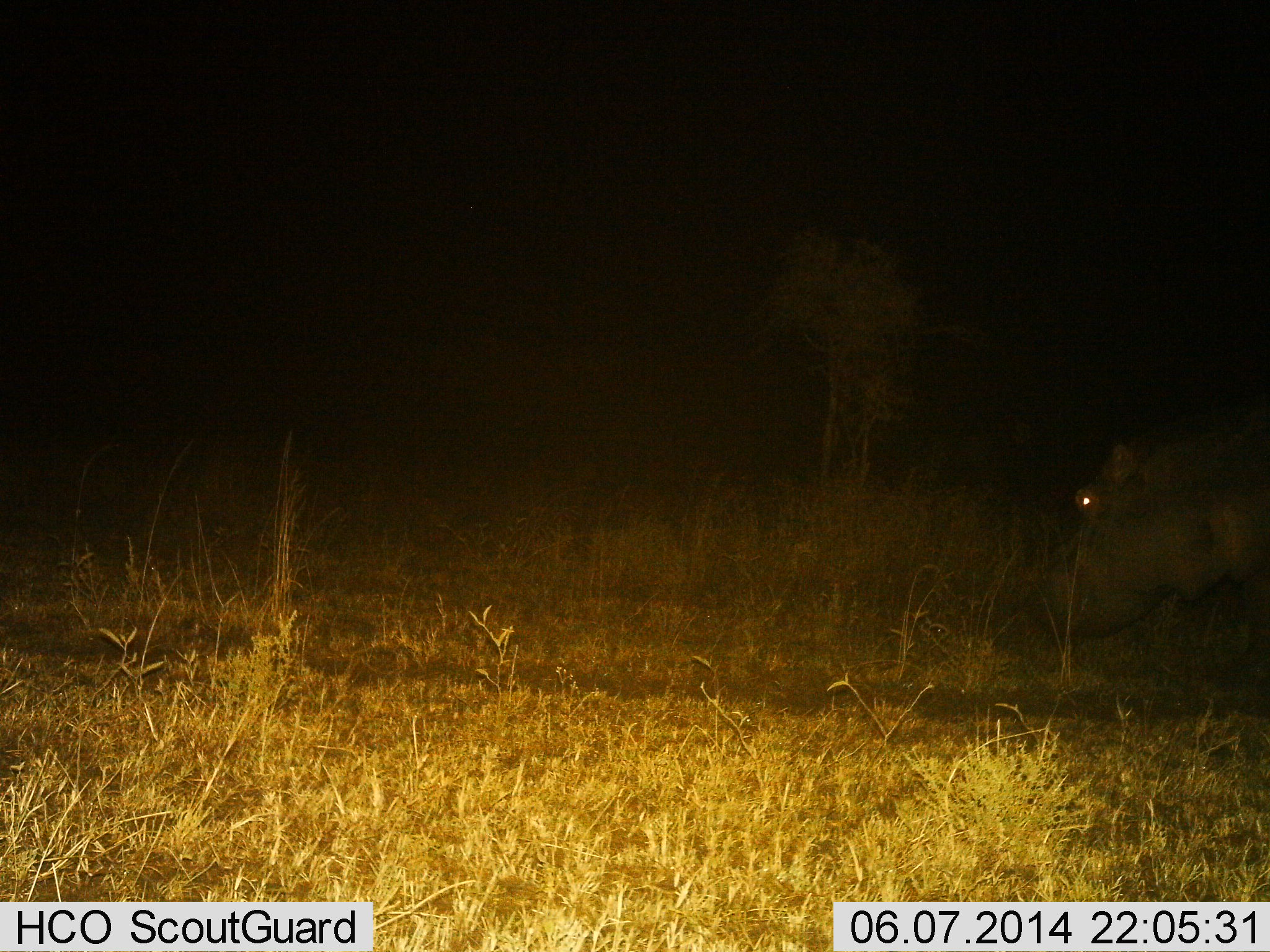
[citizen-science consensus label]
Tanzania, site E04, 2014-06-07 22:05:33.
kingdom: Animalia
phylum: Chordata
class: Mammalia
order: Artiodactyla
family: Hippopotamidae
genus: Hippopotamus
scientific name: Hippopotamus amphibius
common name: hippopotamus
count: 1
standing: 80%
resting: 0%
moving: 10%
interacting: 0%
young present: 0%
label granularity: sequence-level